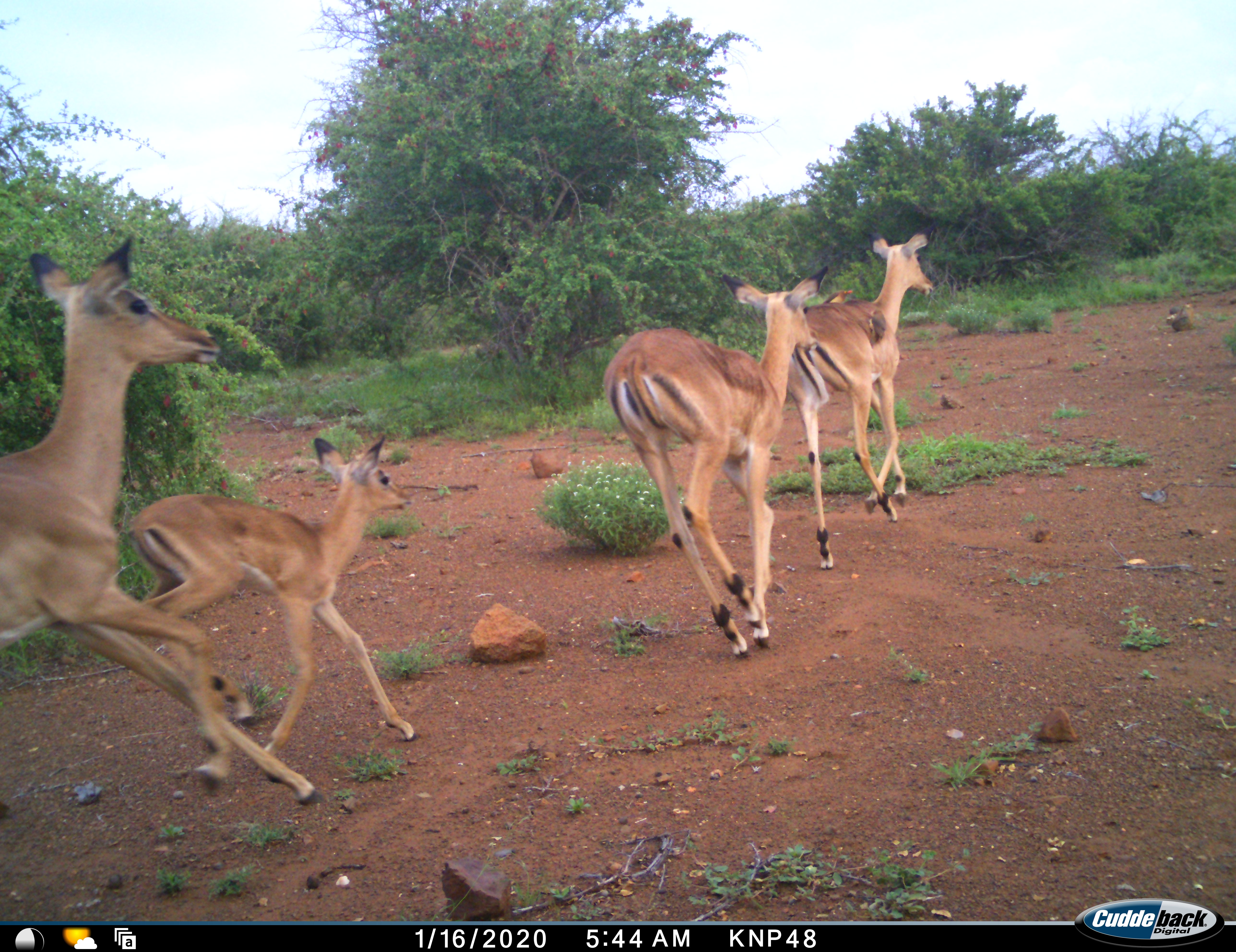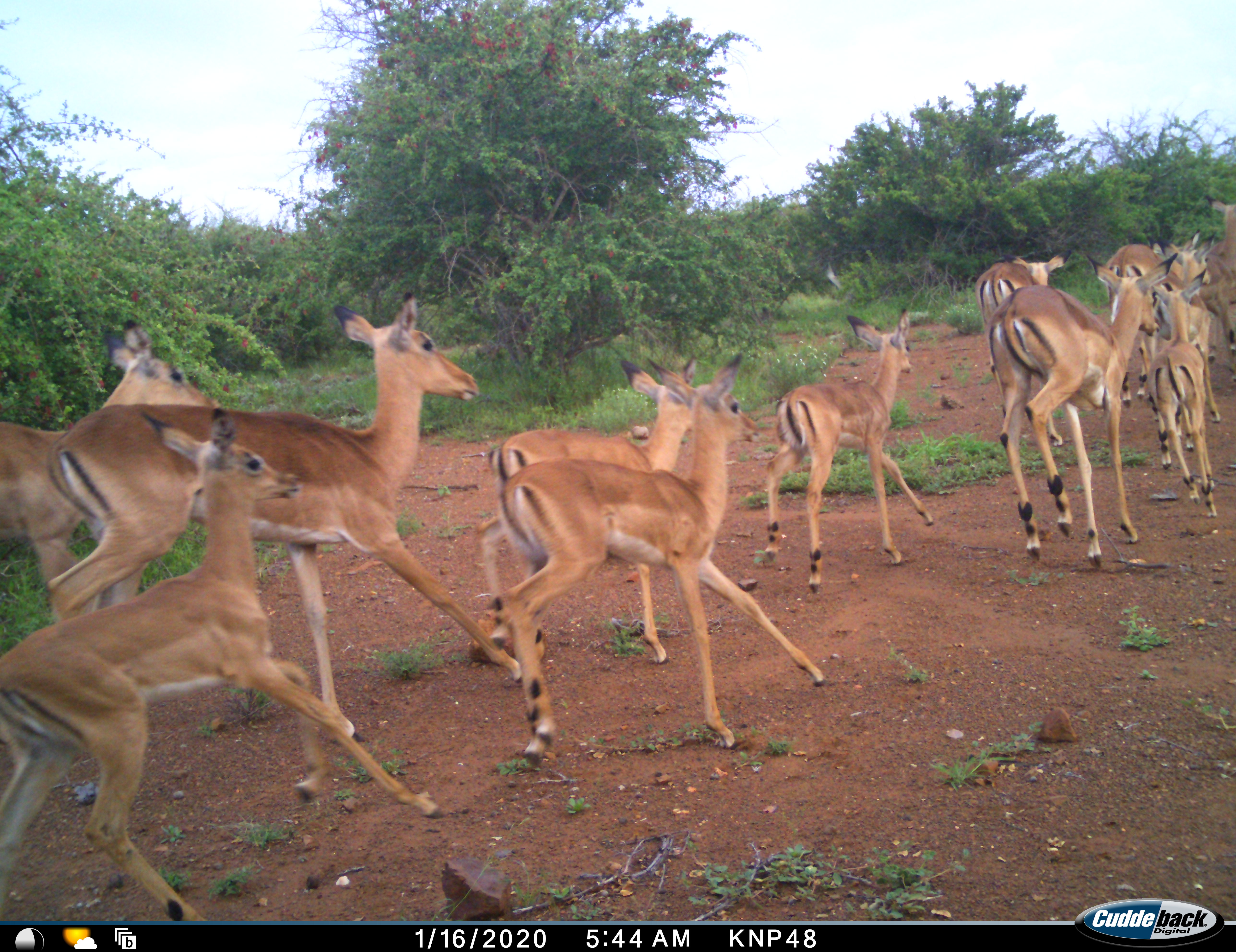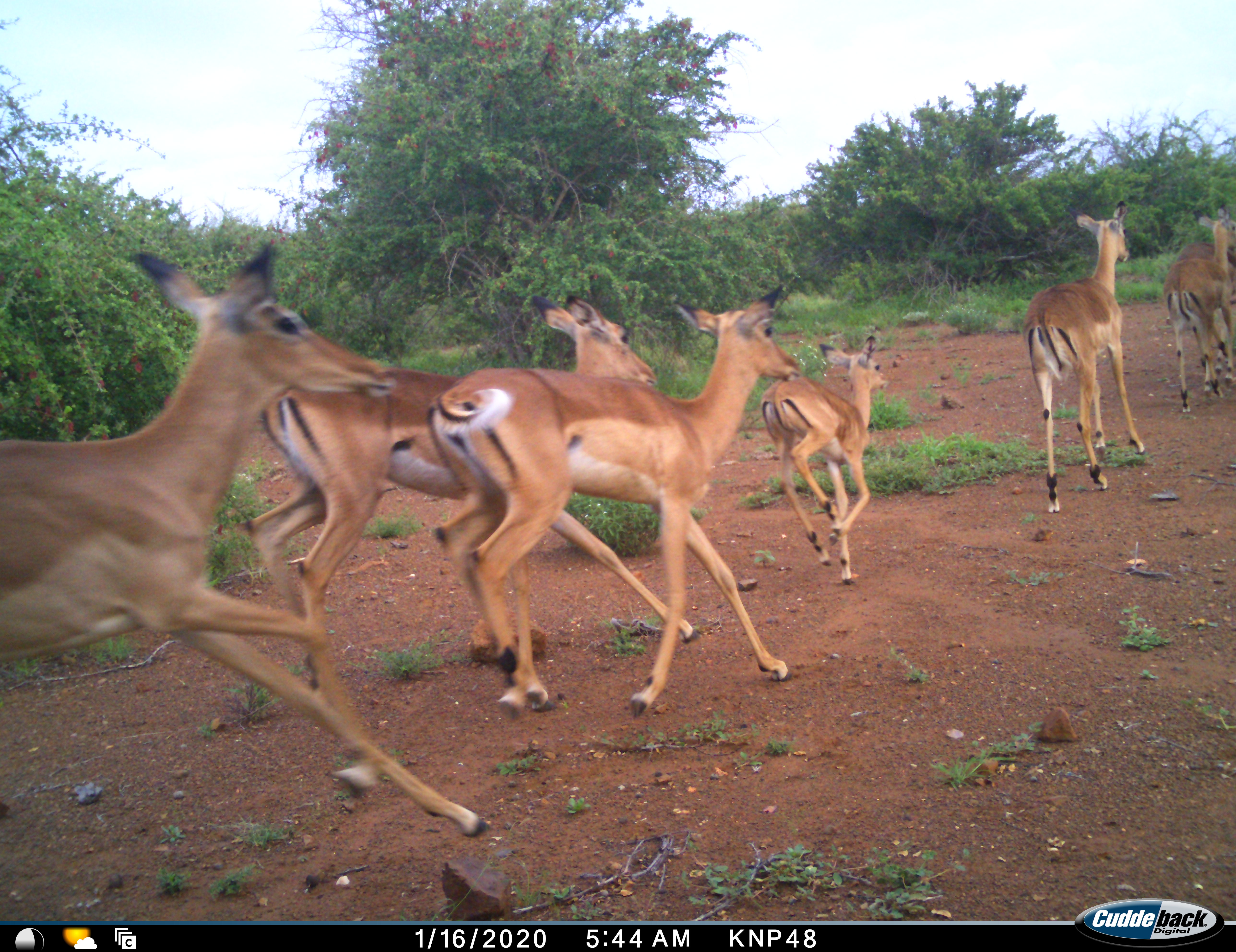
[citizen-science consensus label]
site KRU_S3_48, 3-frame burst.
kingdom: Animalia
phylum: Chordata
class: Mammalia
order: Artiodactyla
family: Bovidae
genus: Aepyceros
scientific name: Aepyceros melampus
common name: impala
Impala (Aepyceros melampus), count 11-50. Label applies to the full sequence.